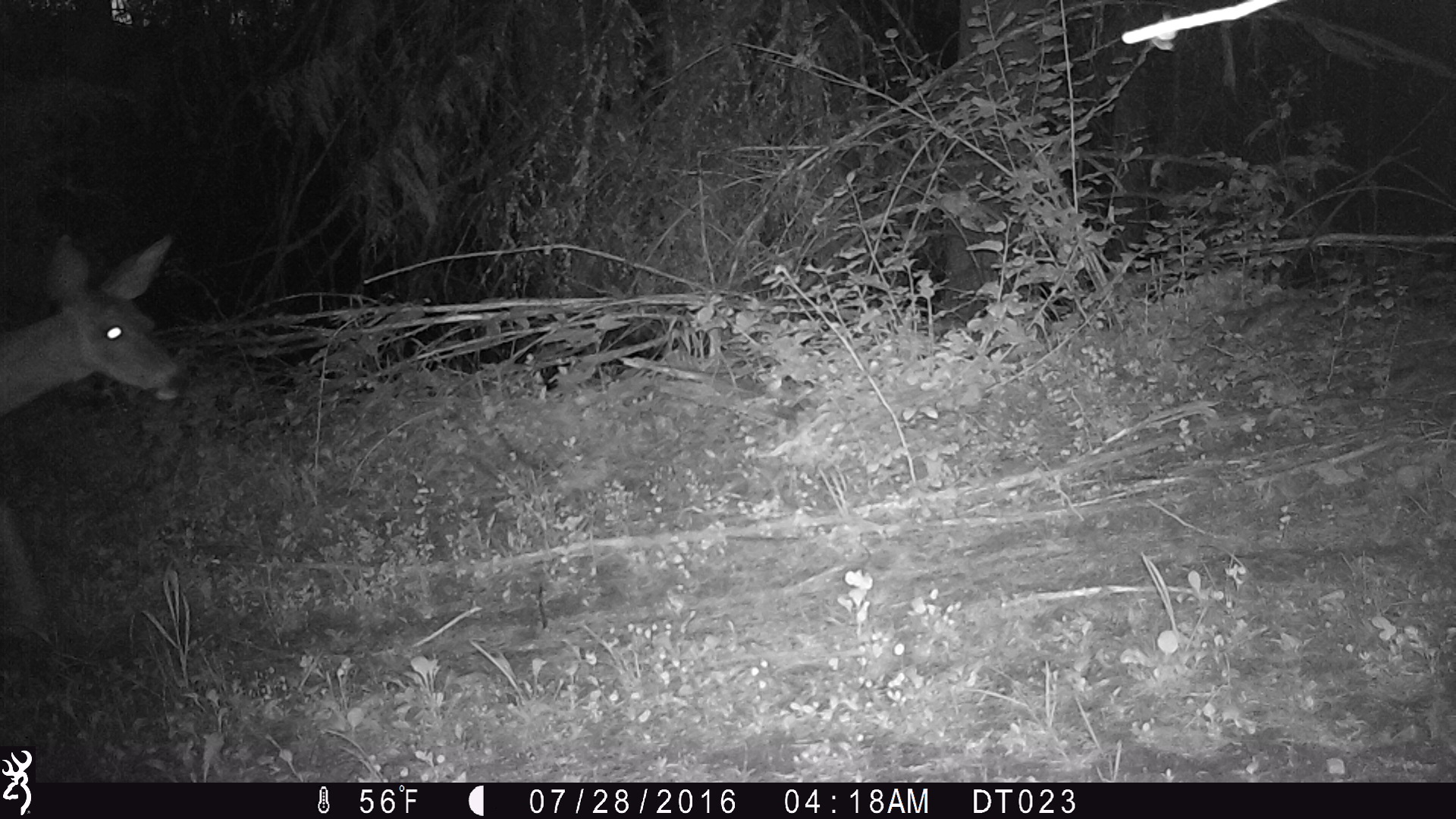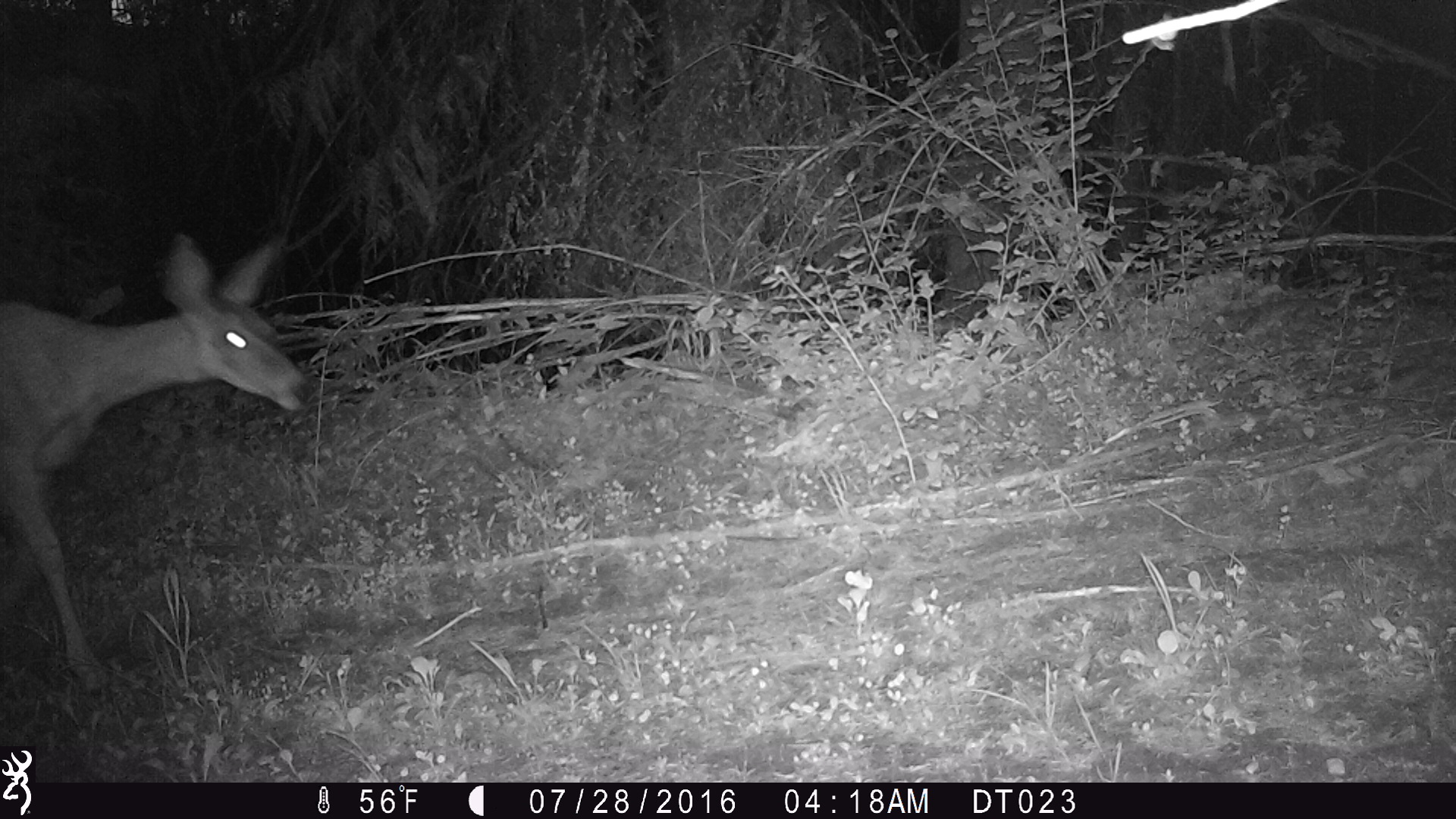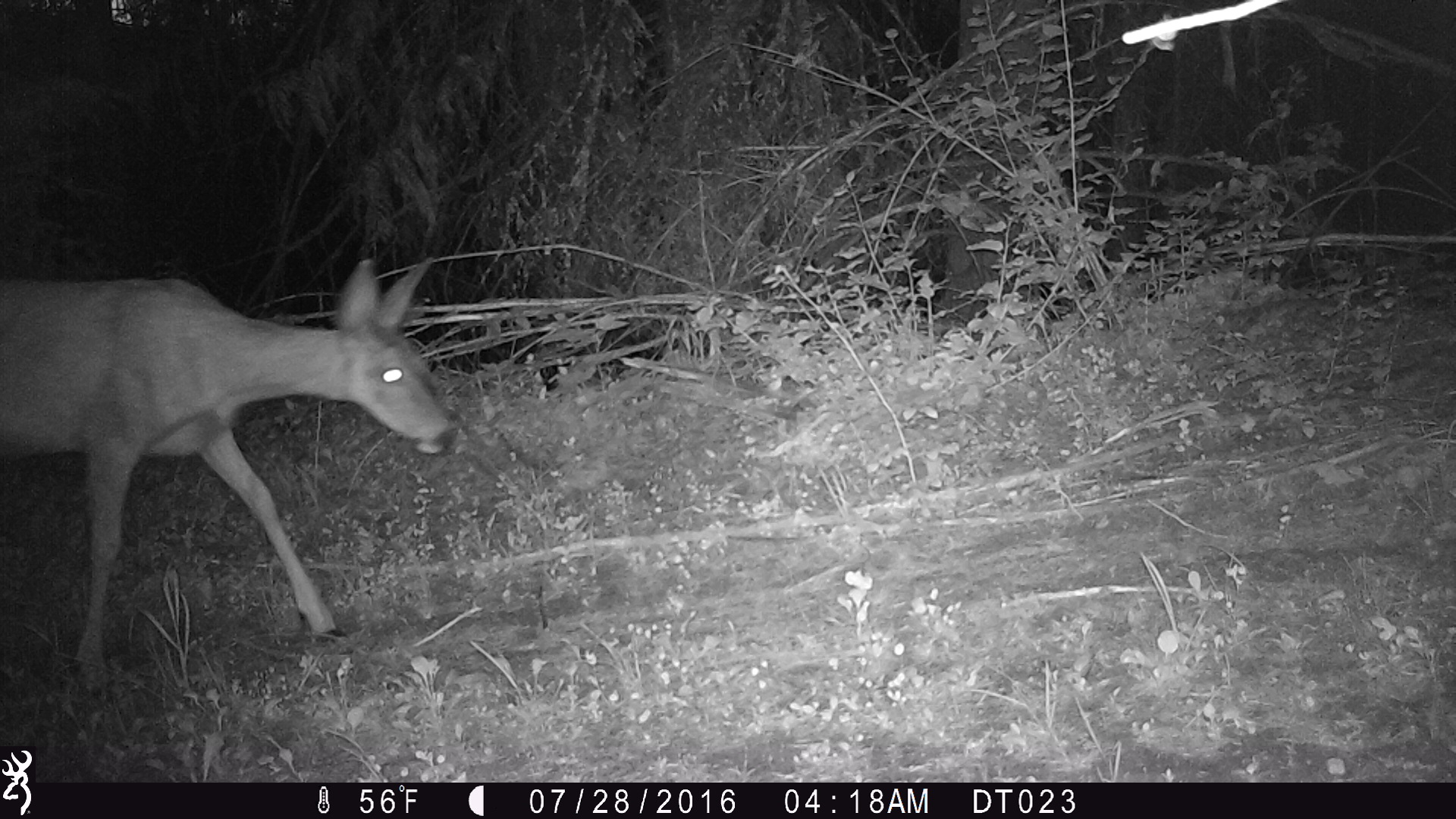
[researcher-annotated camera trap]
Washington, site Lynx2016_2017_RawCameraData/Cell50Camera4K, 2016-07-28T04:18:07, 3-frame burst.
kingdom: Animalia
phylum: Chordata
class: Mammalia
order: Artiodactyla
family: Cervidae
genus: Odocoileus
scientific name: Odocoileus hemionus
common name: mule deer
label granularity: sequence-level